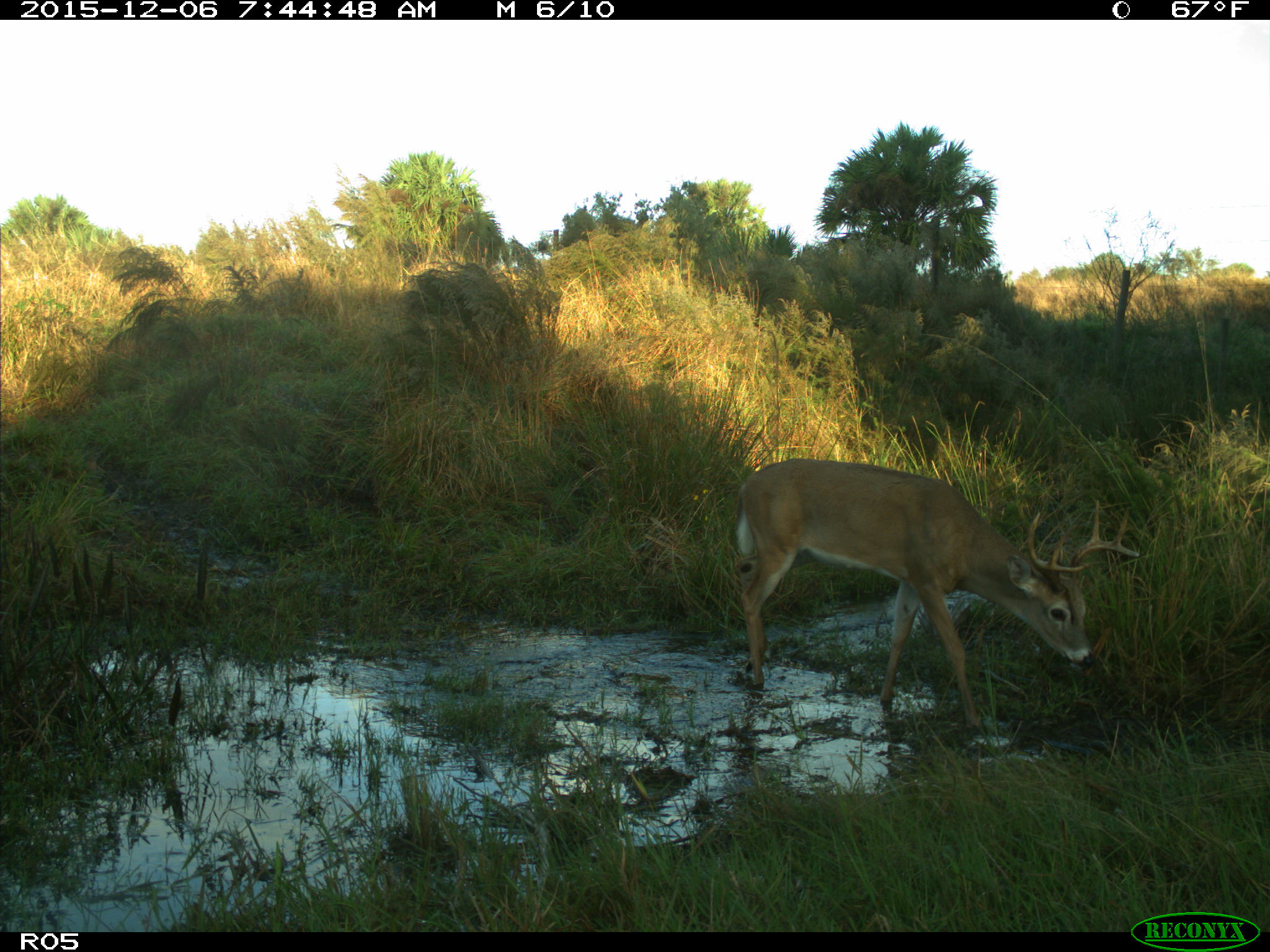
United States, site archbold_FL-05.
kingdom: Animalia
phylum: Chordata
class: Mammalia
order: Artiodactyla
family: Cervidae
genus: Odocoileus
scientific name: Odocoileus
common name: deer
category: unidentified deer